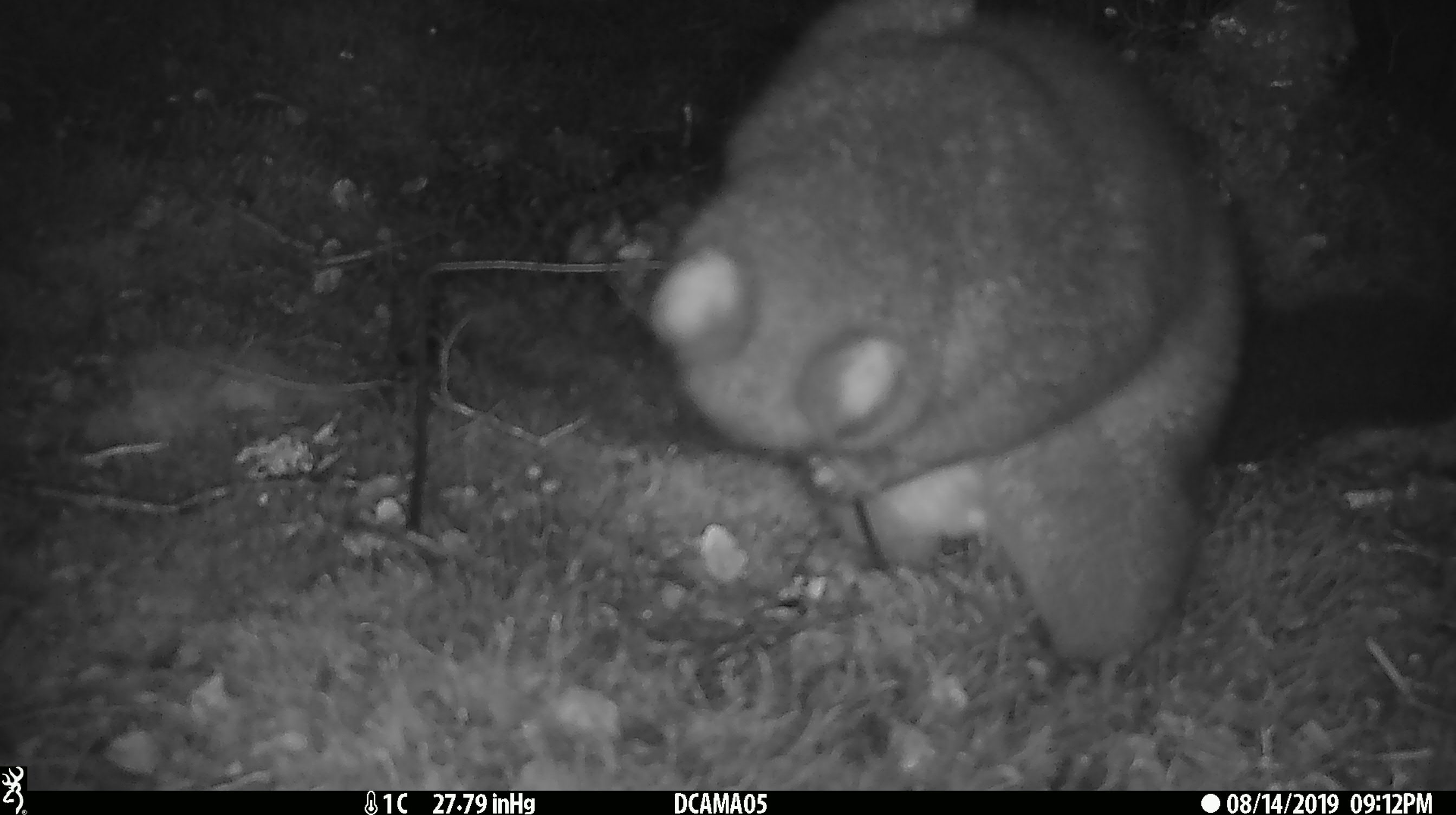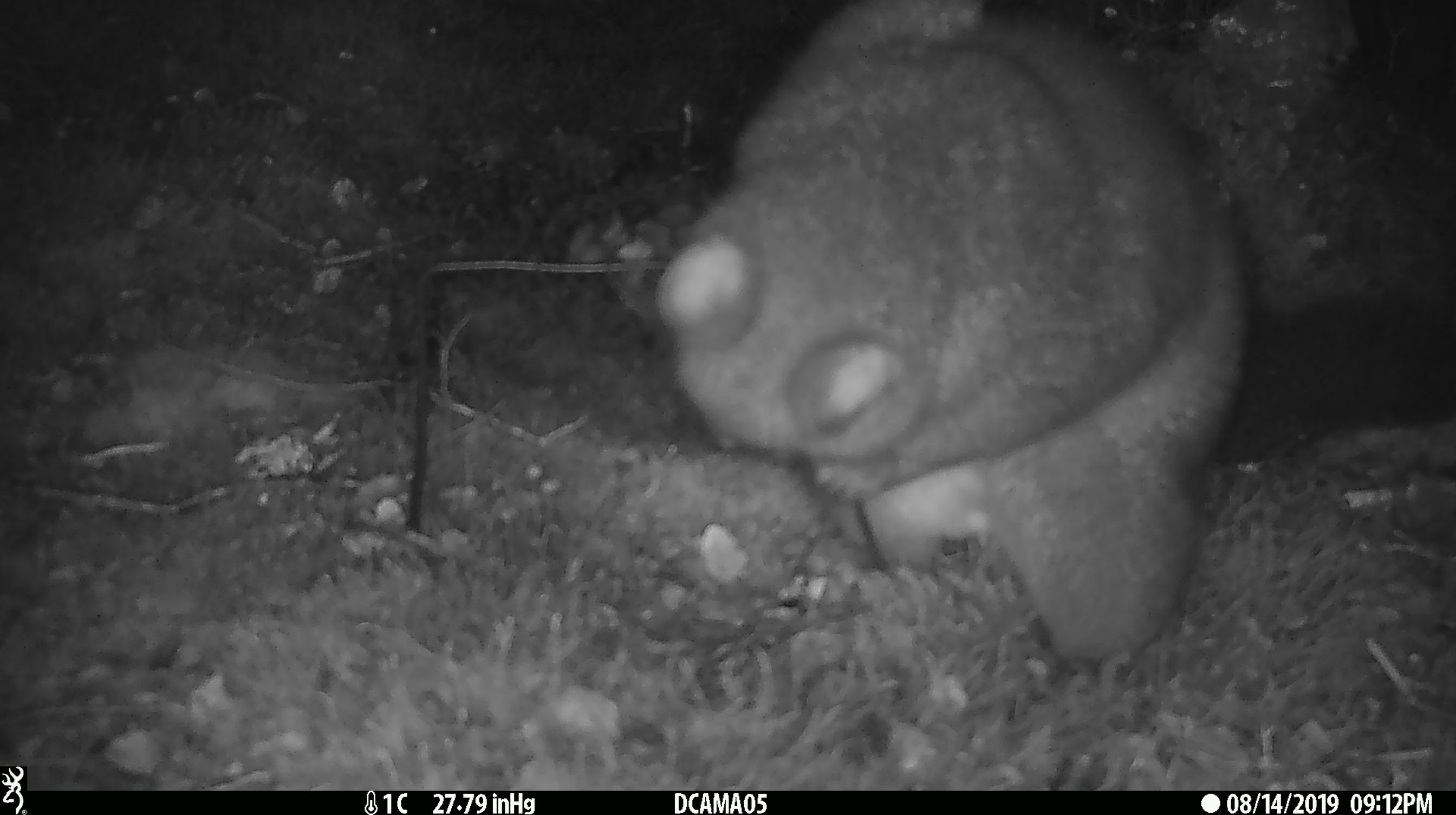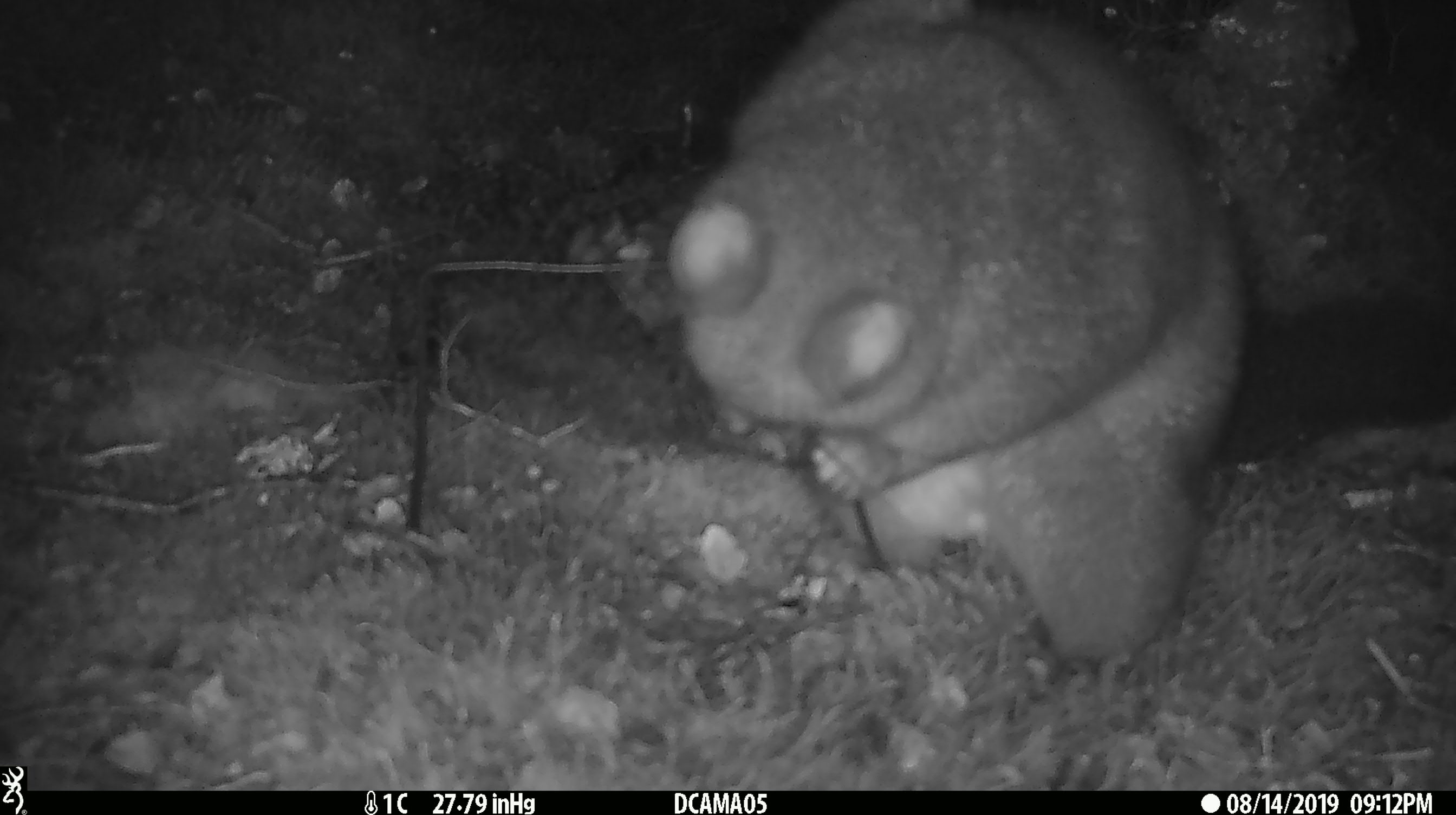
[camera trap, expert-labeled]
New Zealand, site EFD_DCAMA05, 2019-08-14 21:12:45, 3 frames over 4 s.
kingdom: Animalia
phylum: Chordata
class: Mammalia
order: Diprotodontia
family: Phalangeridae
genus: Trichosurus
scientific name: Trichosurus vulpecula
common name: common brushtail possum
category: possum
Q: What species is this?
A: Possum (common brushtail possum) (Trichosurus vulpecula).